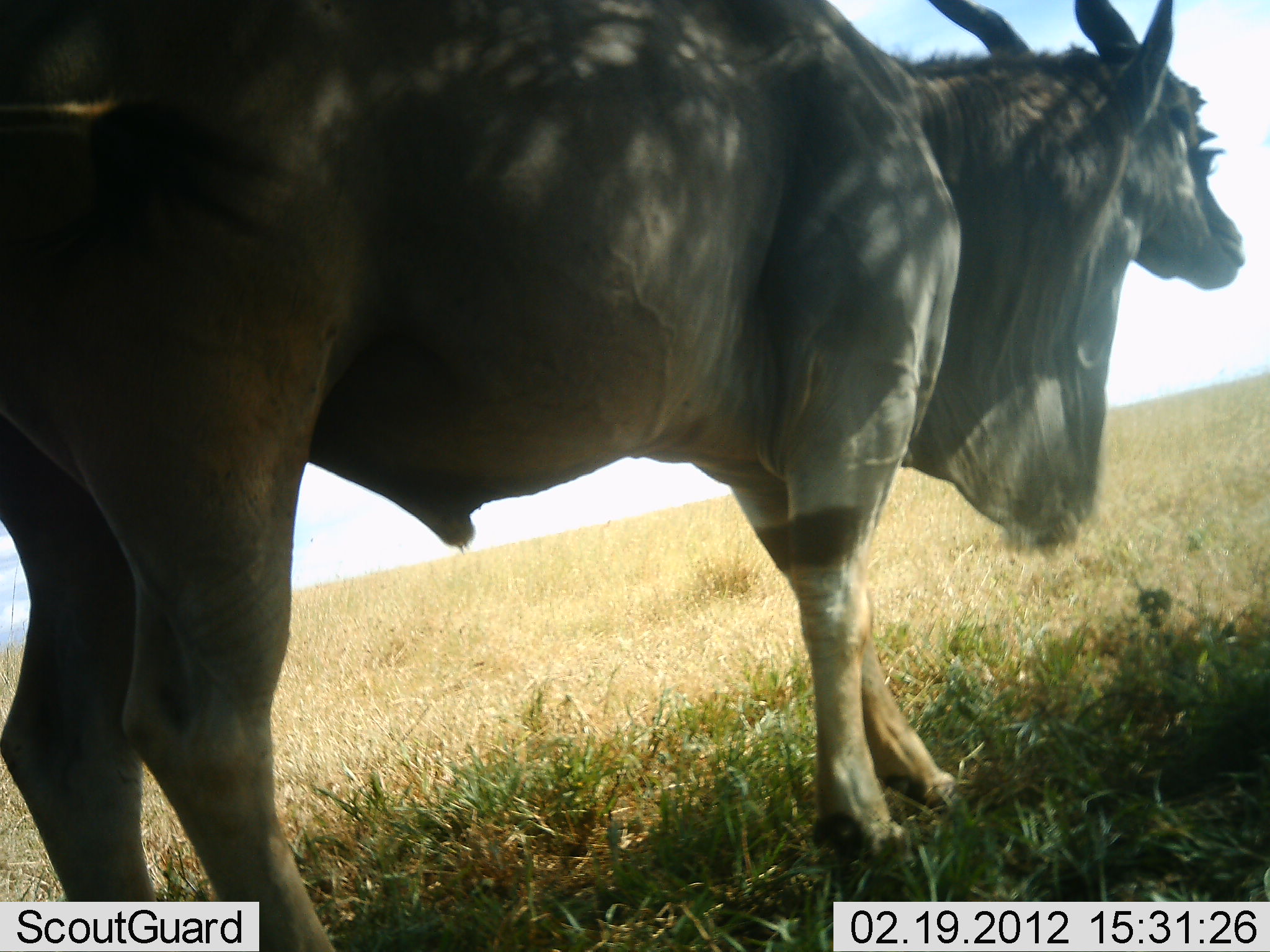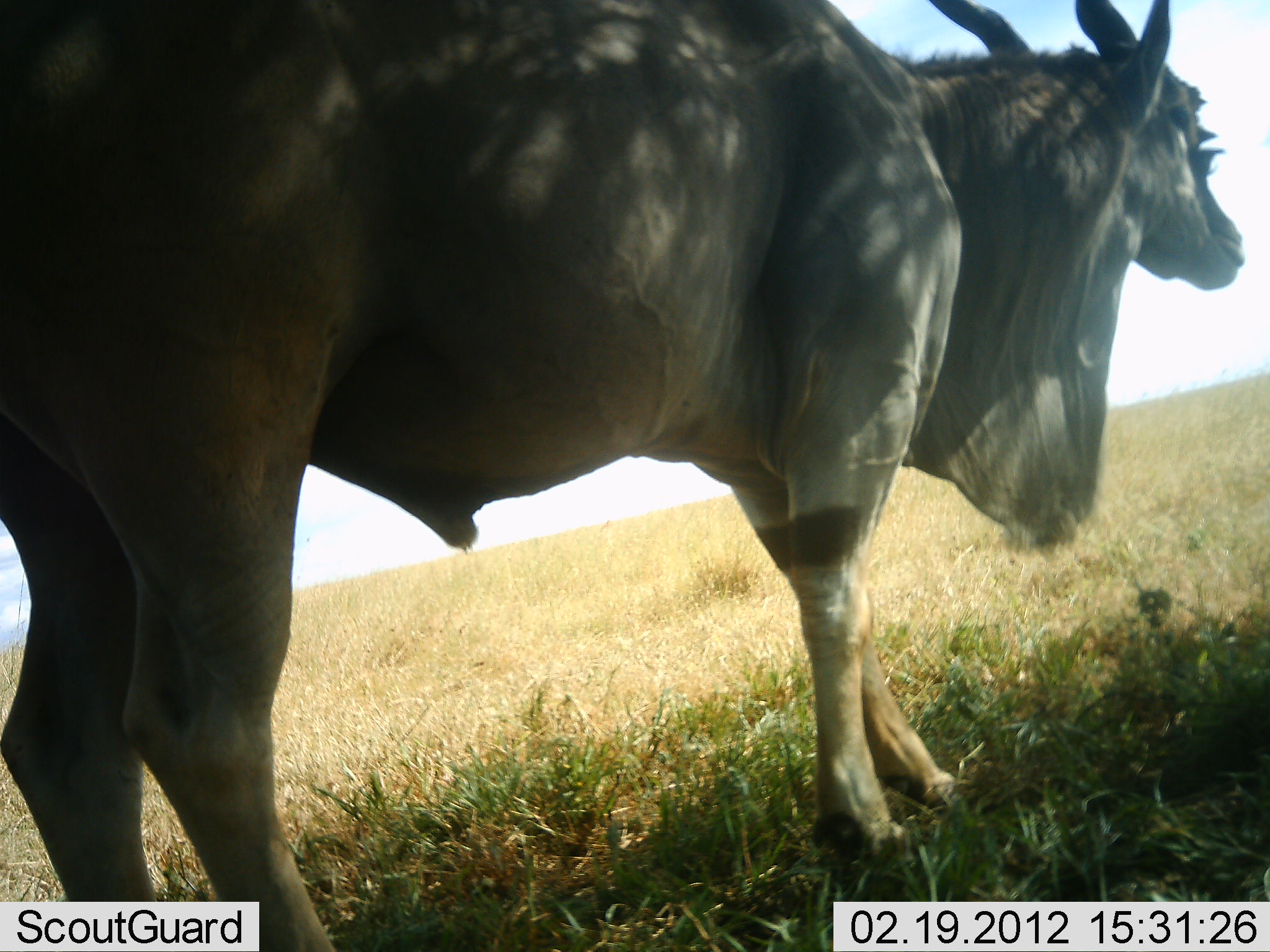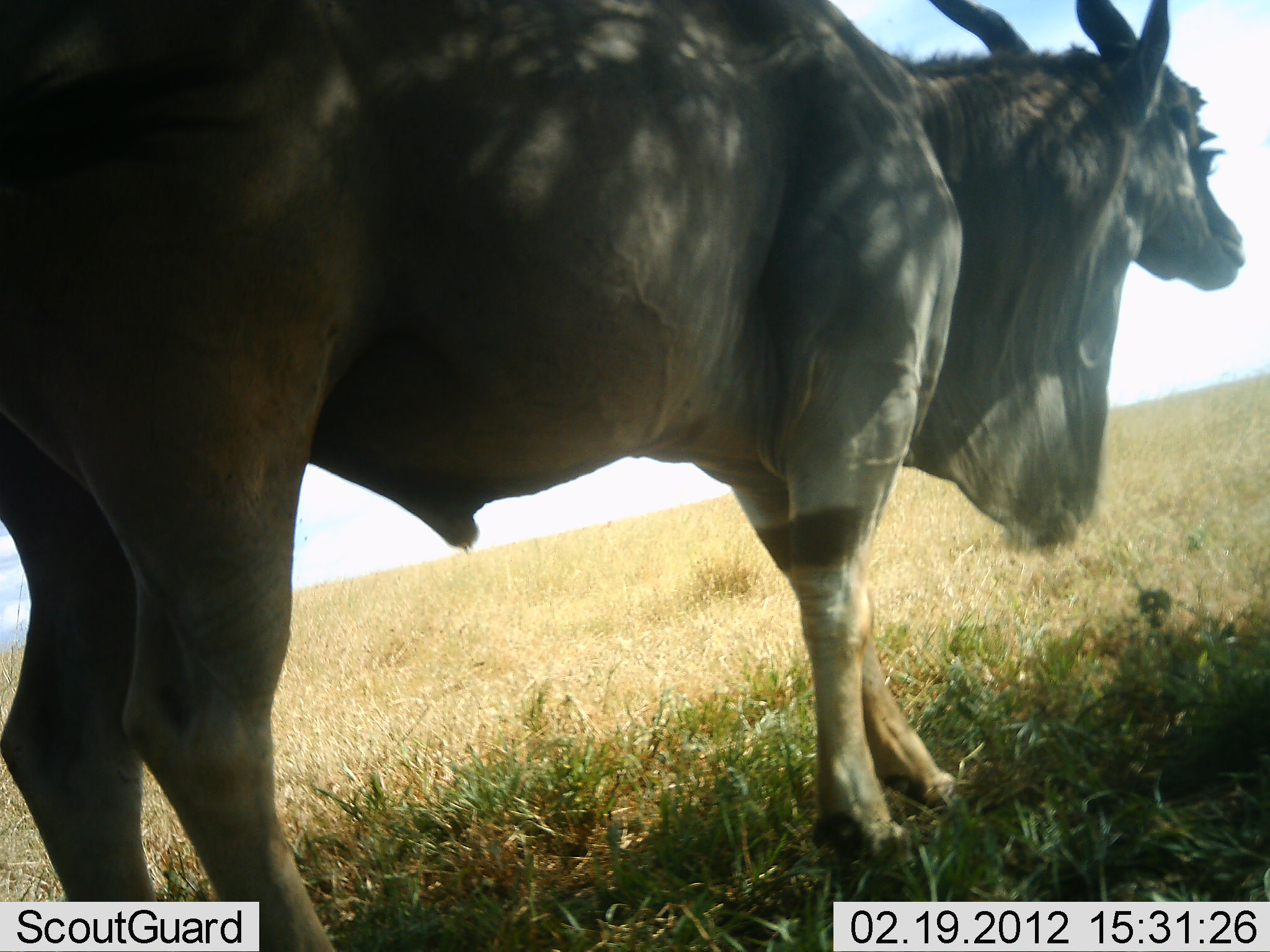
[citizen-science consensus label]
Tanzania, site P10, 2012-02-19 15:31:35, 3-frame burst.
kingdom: Animalia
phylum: Chordata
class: Mammalia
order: Artiodactyla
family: Bovidae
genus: Tragelaphus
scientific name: Tragelaphus oryx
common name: eland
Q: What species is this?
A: Eland (Tragelaphus oryx).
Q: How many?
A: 1.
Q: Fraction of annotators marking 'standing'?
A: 100%.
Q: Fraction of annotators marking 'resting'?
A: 5%.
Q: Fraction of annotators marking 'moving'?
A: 0%.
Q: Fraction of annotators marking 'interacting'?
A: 0%.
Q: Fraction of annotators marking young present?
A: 0%.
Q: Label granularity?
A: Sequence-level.